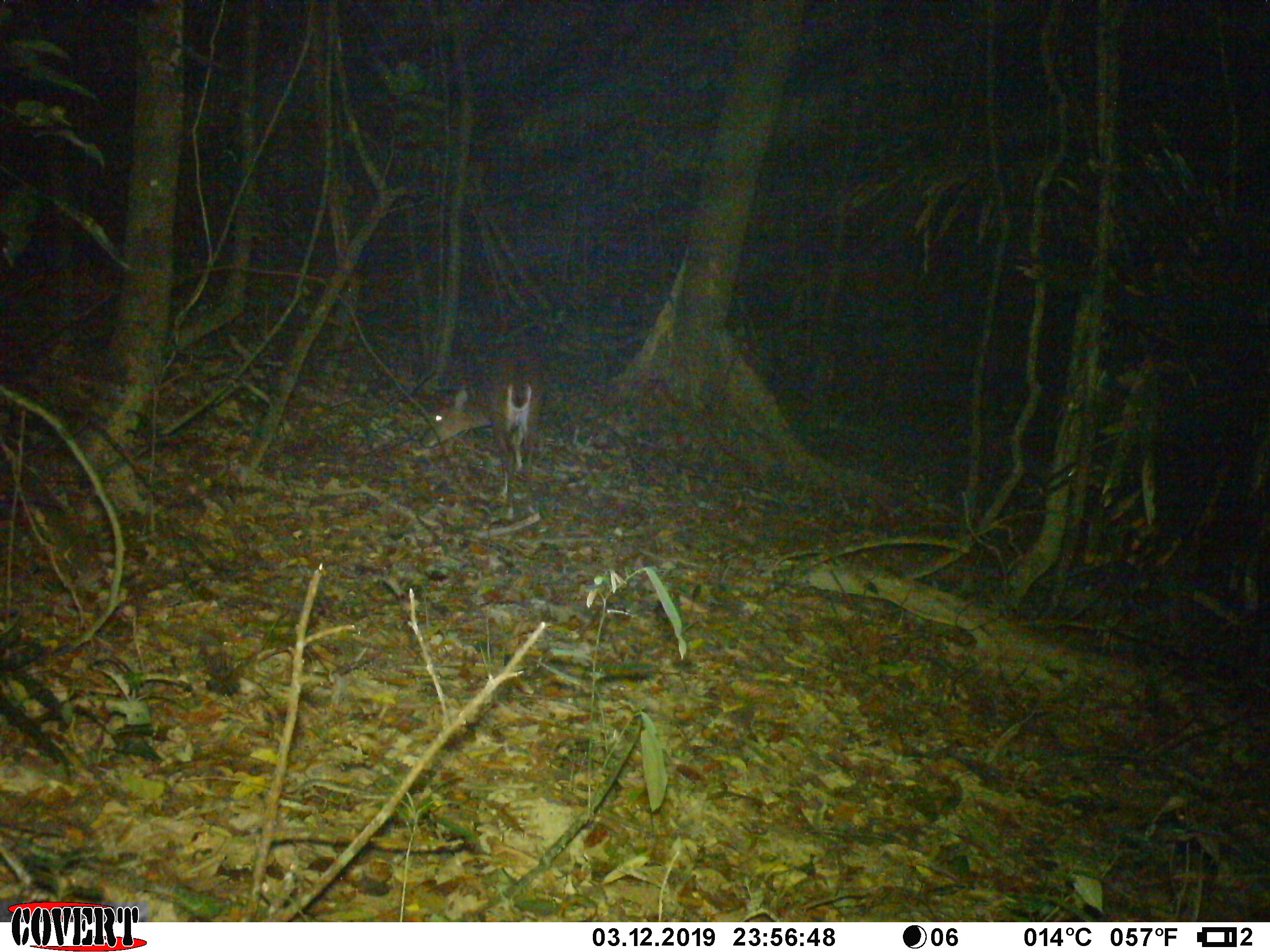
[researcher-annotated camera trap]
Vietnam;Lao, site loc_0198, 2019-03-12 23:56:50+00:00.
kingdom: Animalia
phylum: Chordata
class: Mammalia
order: Artiodactyla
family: Cervidae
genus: Muntiacus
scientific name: Muntiacus vuquangensis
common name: large-antlered muntjac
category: large antlered muntjac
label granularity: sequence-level